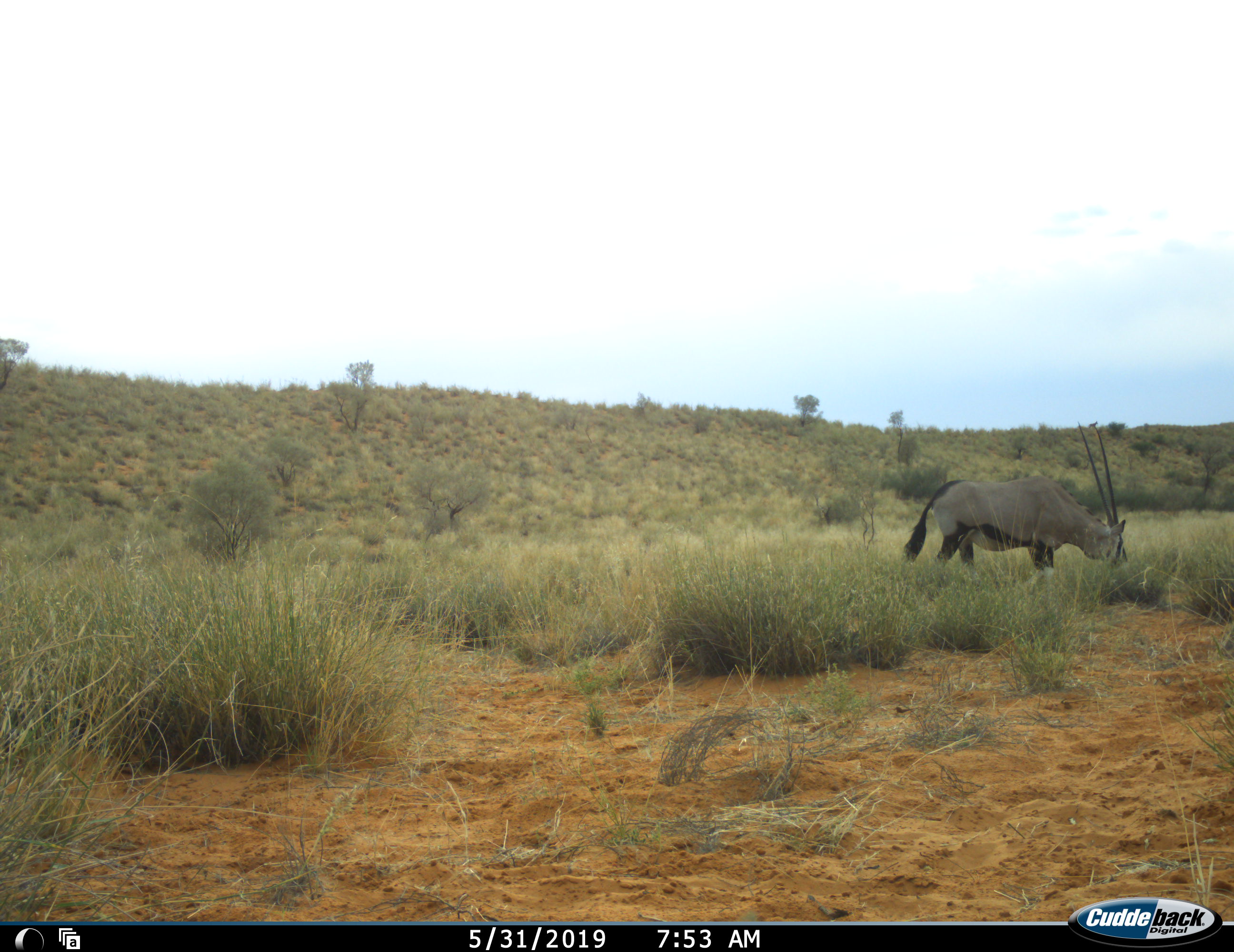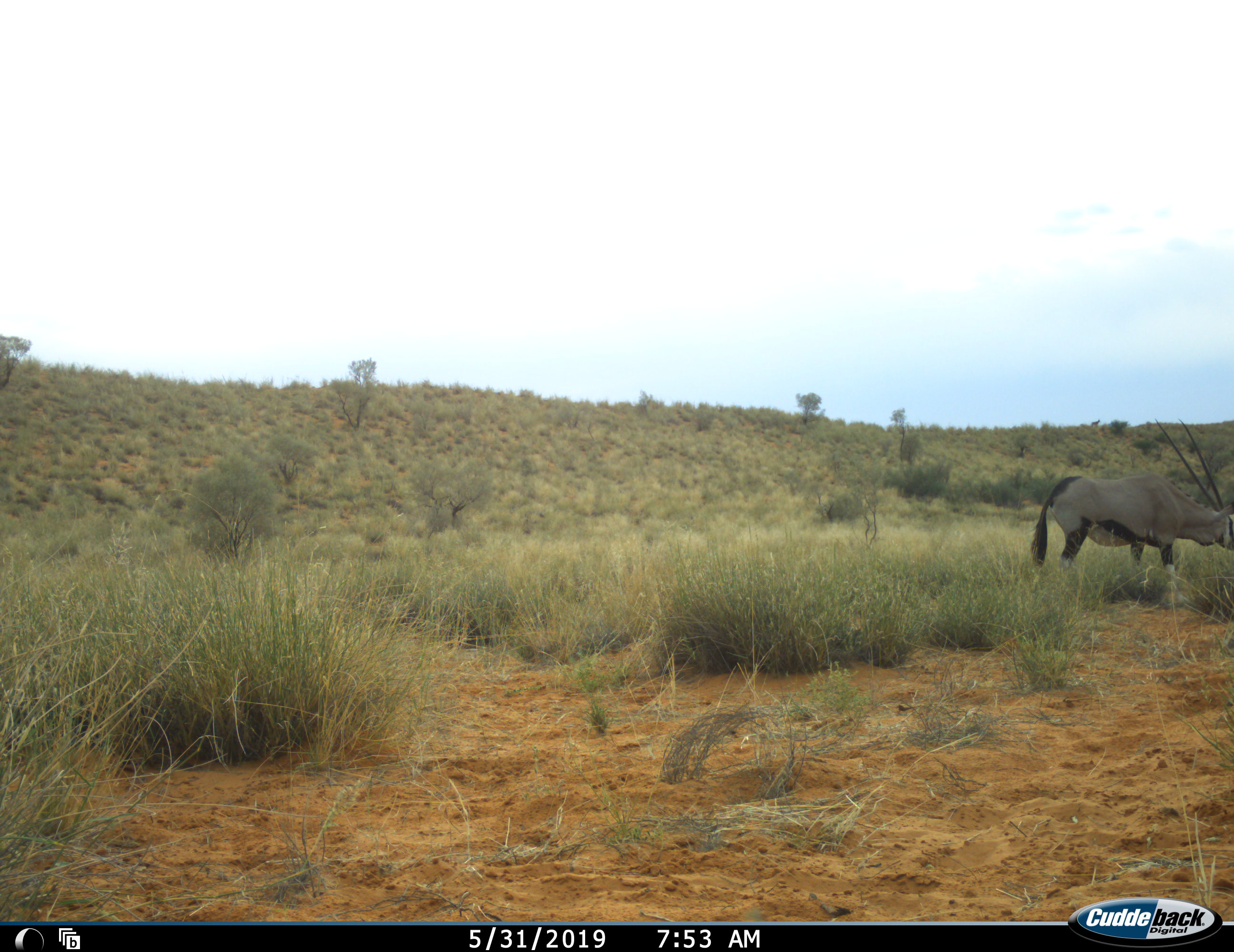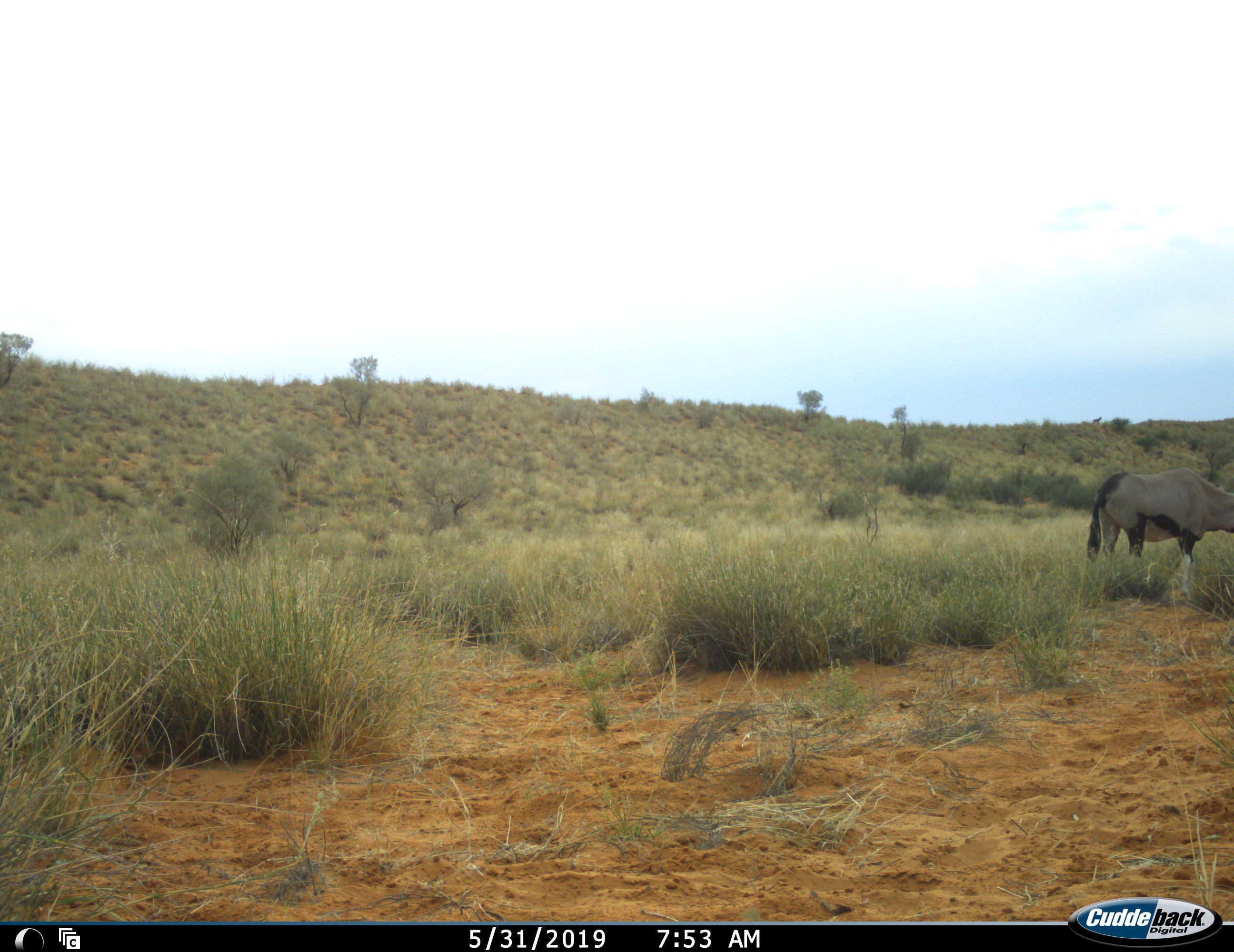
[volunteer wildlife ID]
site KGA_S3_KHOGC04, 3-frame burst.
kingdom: Animalia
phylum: Chordata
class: Mammalia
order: Artiodactyla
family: Bovidae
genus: Oryx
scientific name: Oryx gazella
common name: gemsbok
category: oryx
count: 1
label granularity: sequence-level